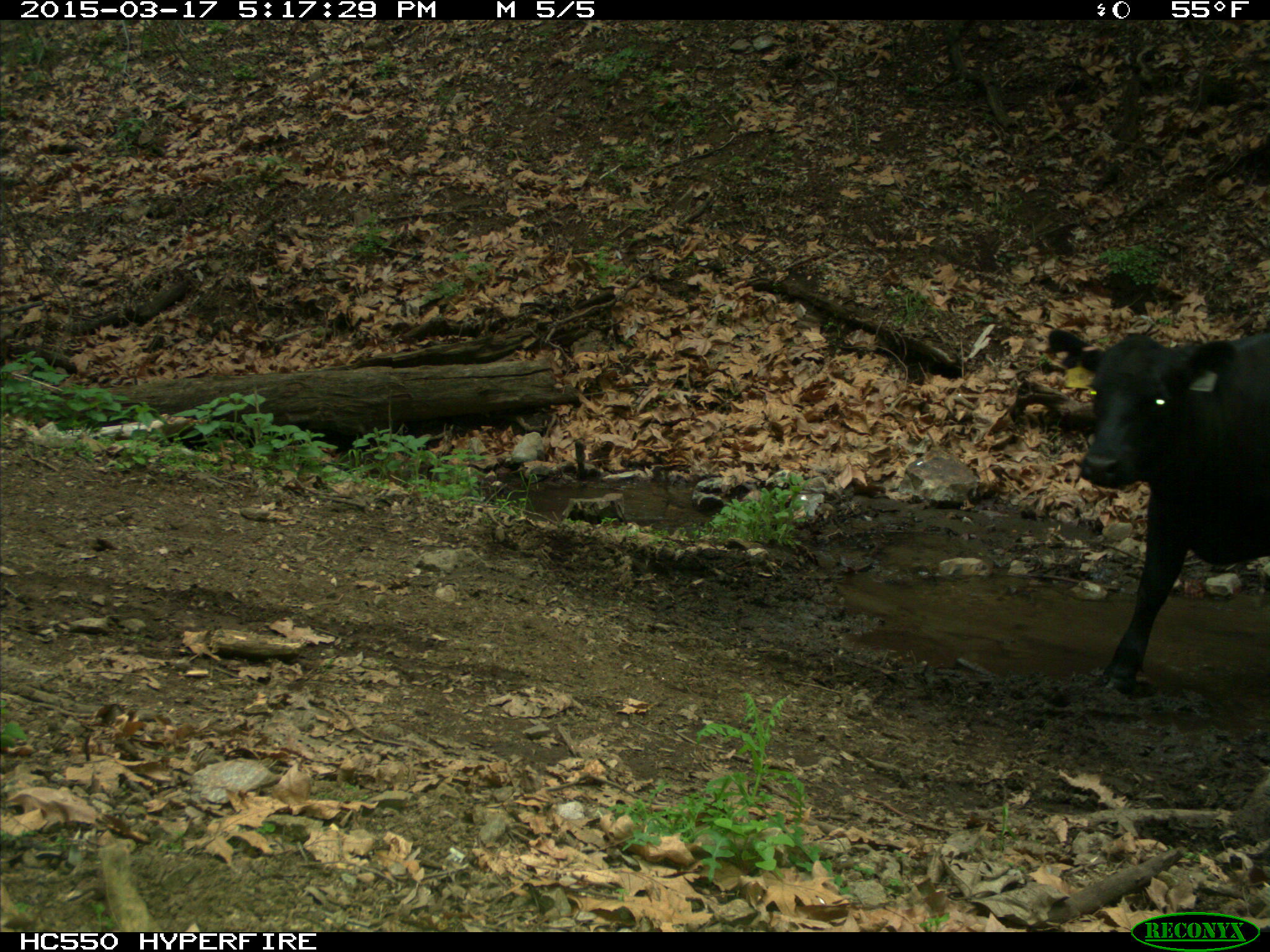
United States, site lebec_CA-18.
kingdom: Animalia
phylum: Chordata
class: Mammalia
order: Artiodactyla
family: Bovidae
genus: Bos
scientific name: Bos taurus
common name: domestic cow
Bos taurus (domestic cow).